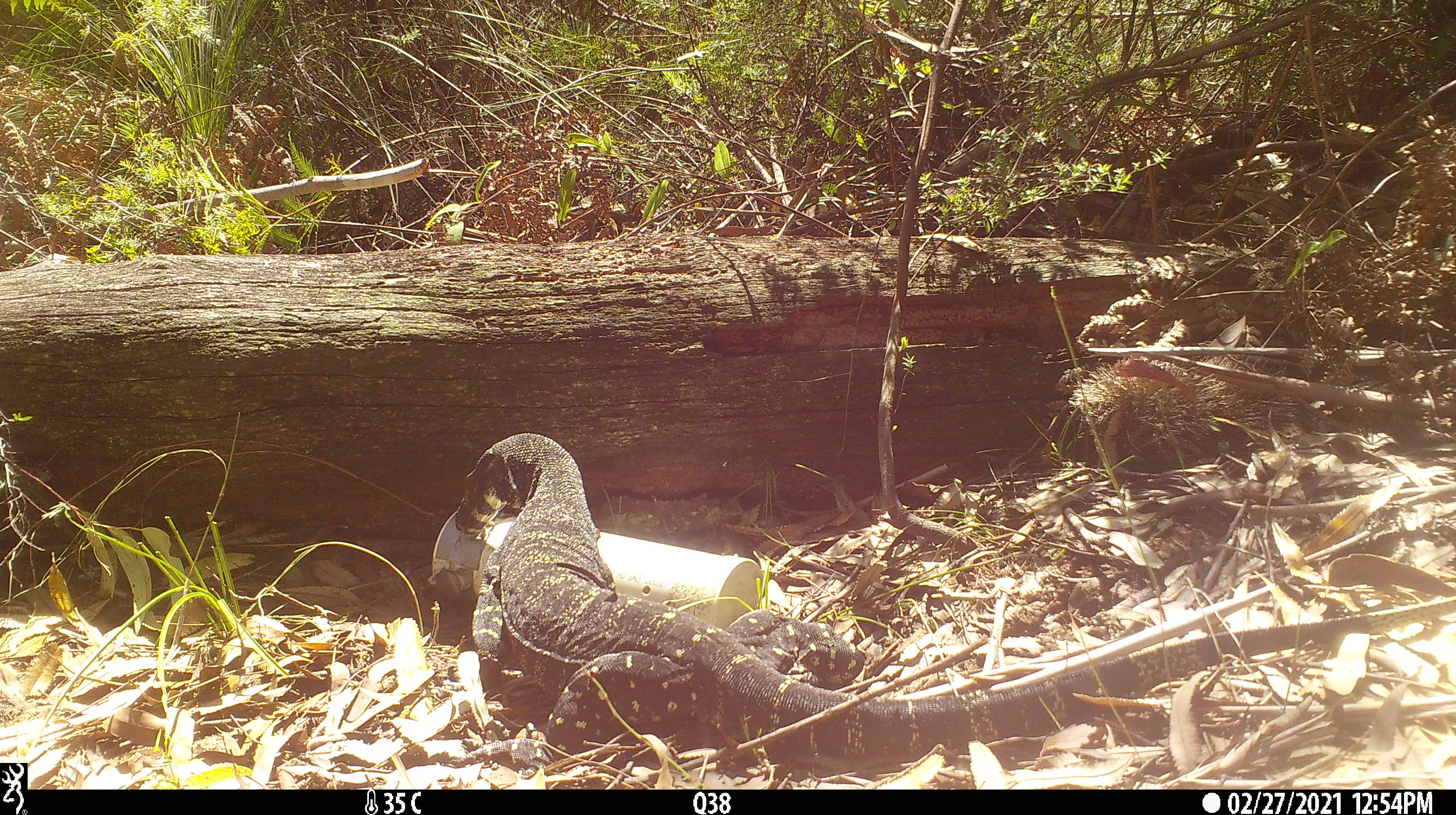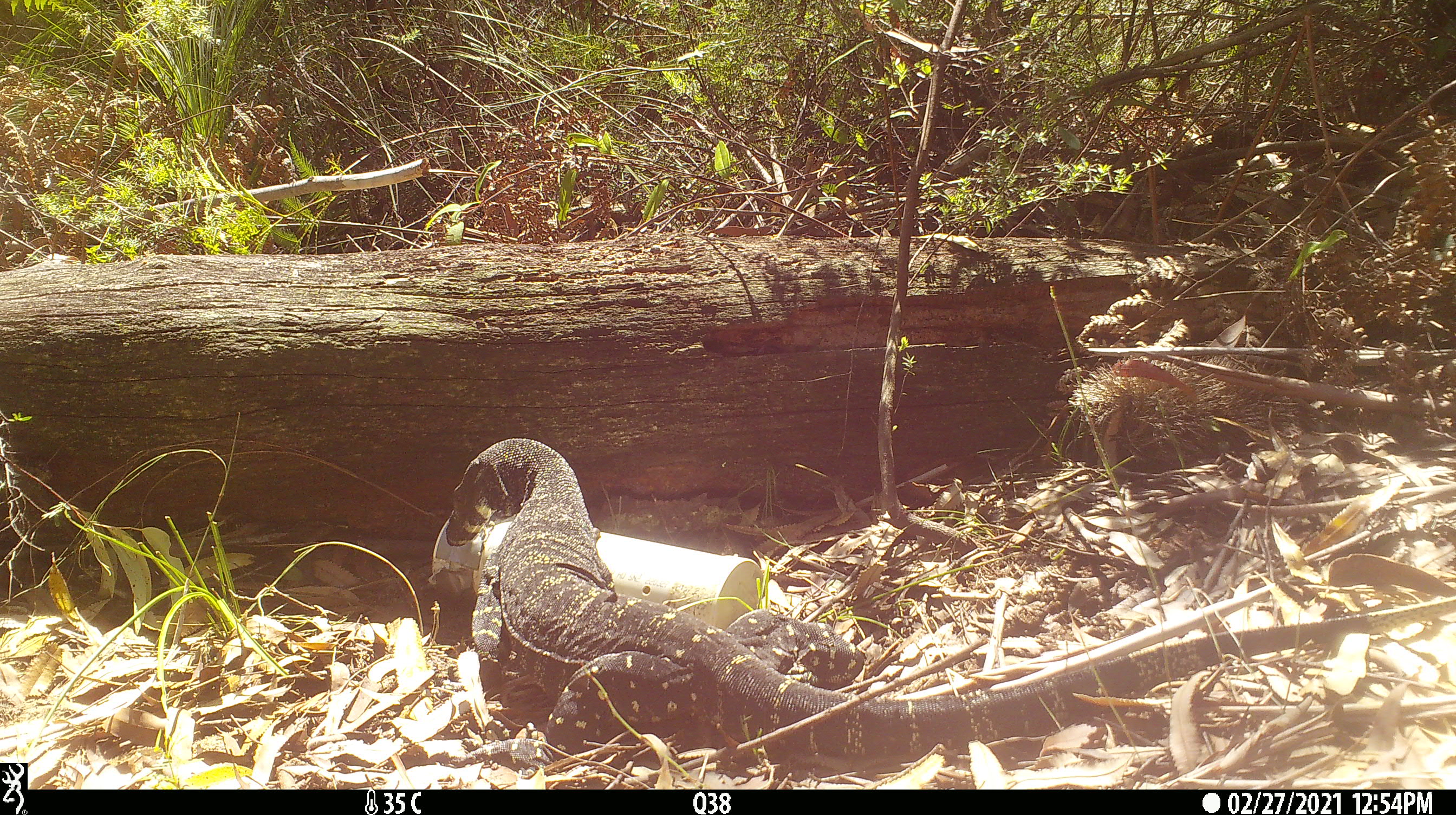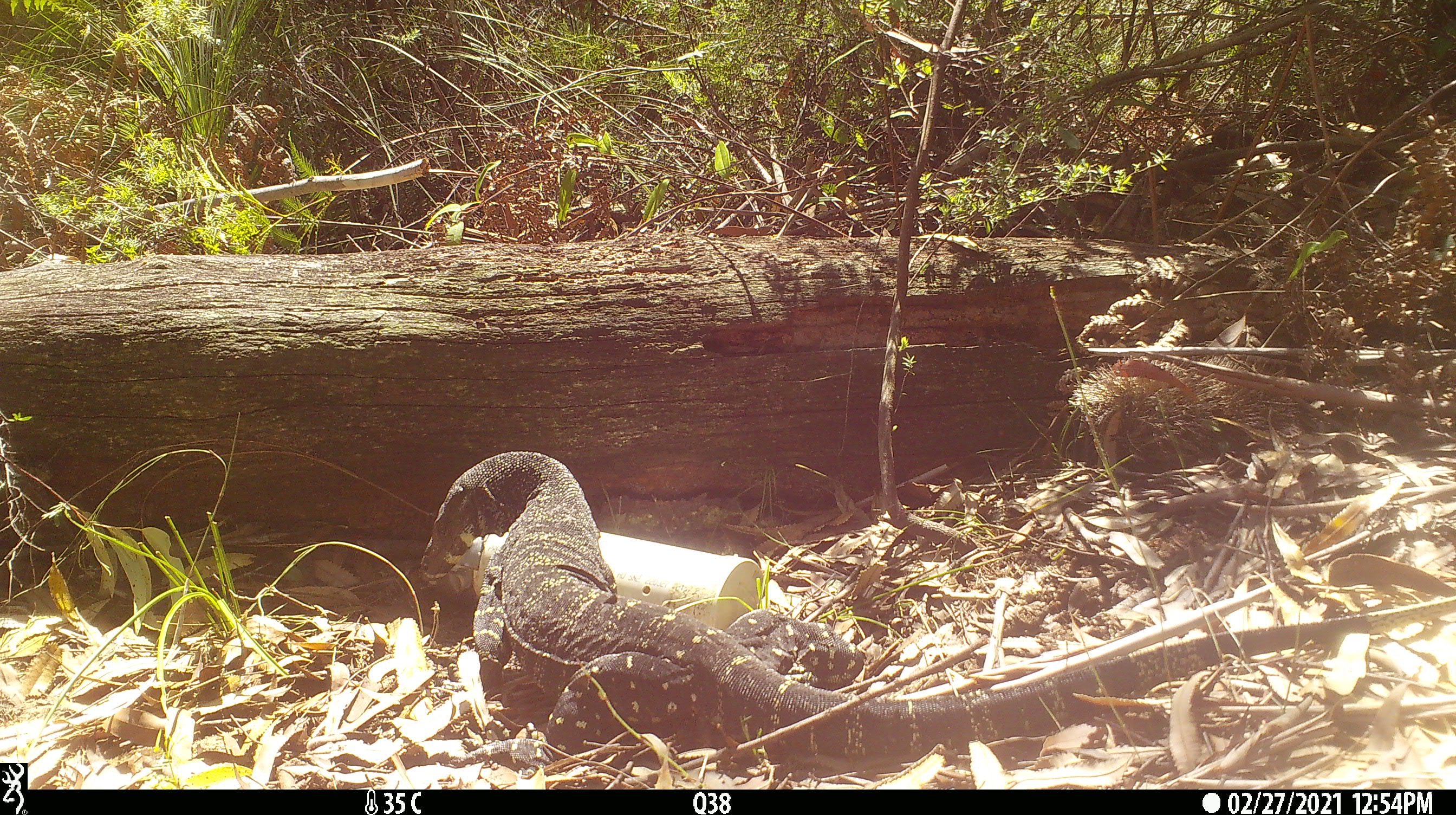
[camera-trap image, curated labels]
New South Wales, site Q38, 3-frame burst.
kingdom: Animalia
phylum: Chordata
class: Reptilia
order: Squamata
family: Varanidae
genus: Varanus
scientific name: Varanus varius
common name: lace monitor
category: goanna